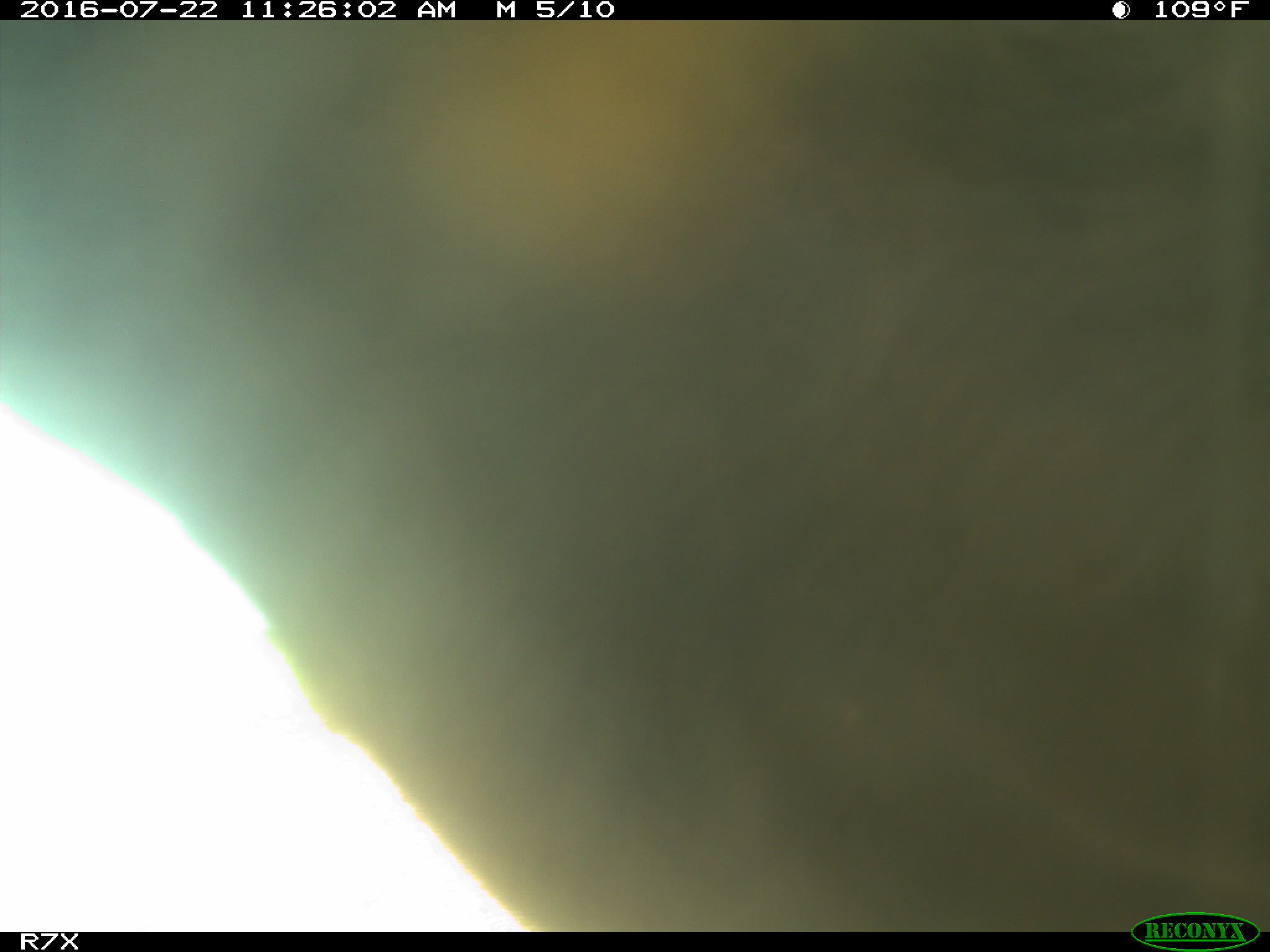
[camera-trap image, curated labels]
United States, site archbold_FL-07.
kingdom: Animalia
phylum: Chordata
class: Mammalia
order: Artiodactyla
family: Bovidae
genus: Bos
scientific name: Bos taurus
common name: domestic cow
Bos taurus (domestic cow).